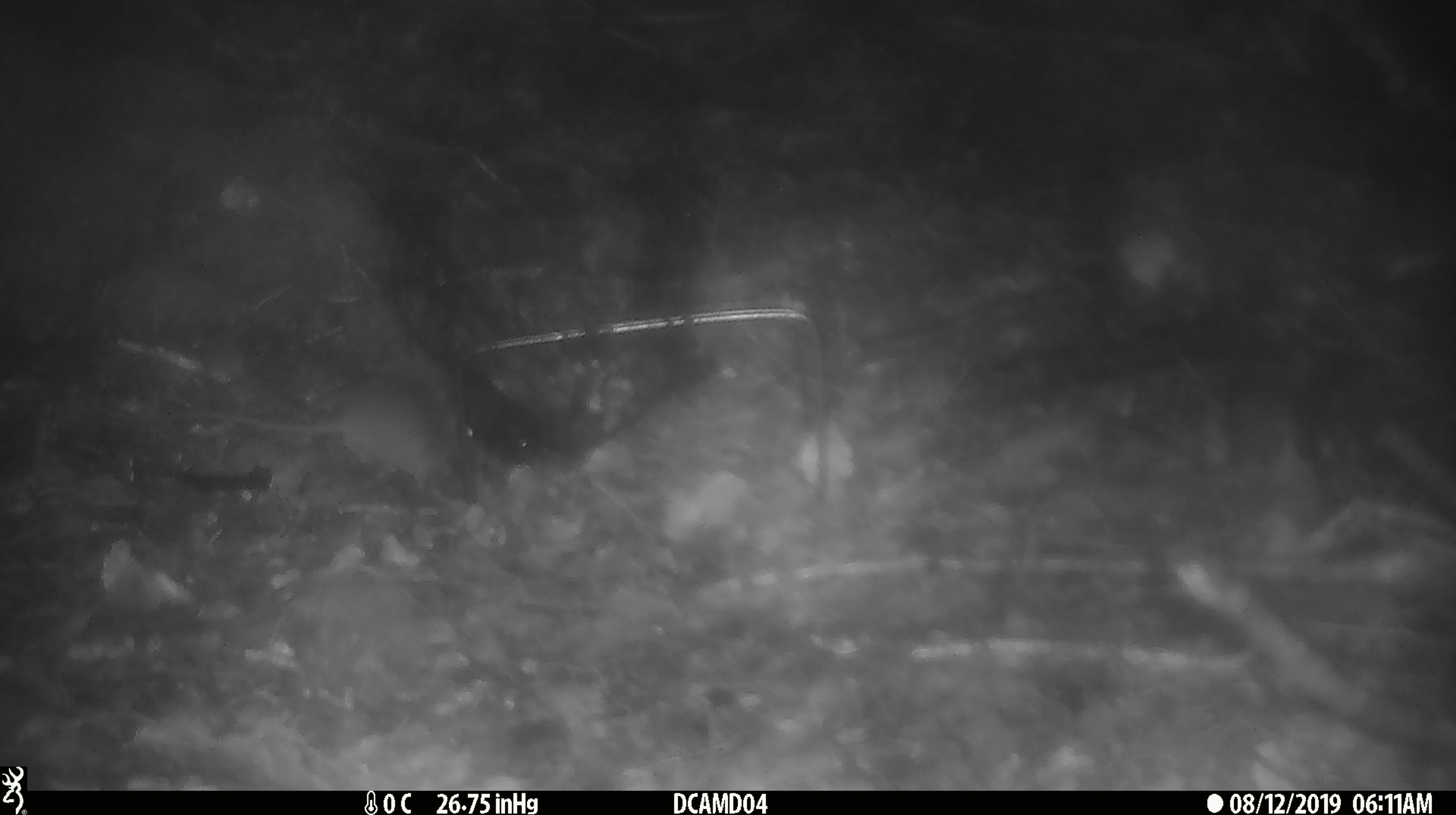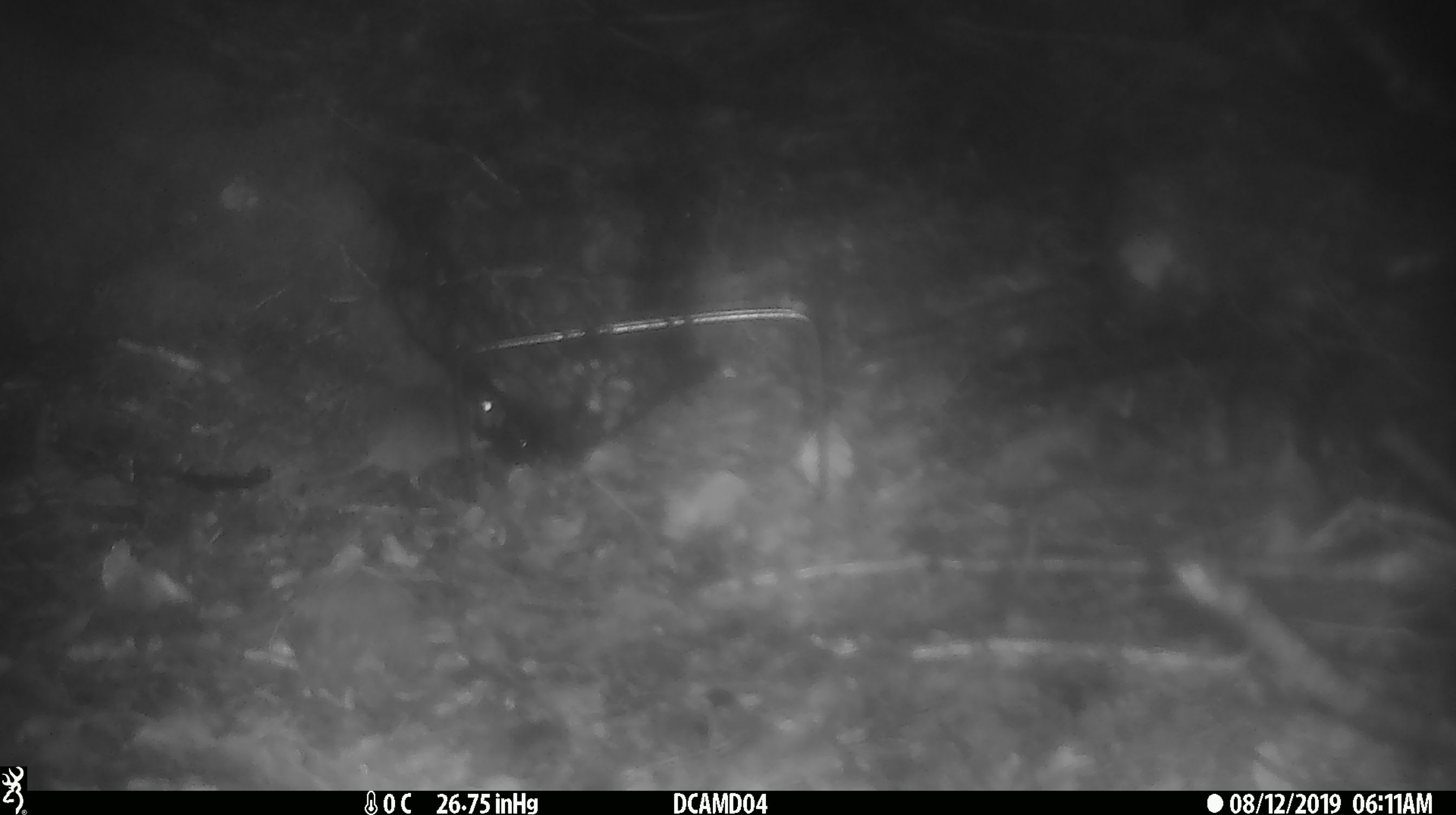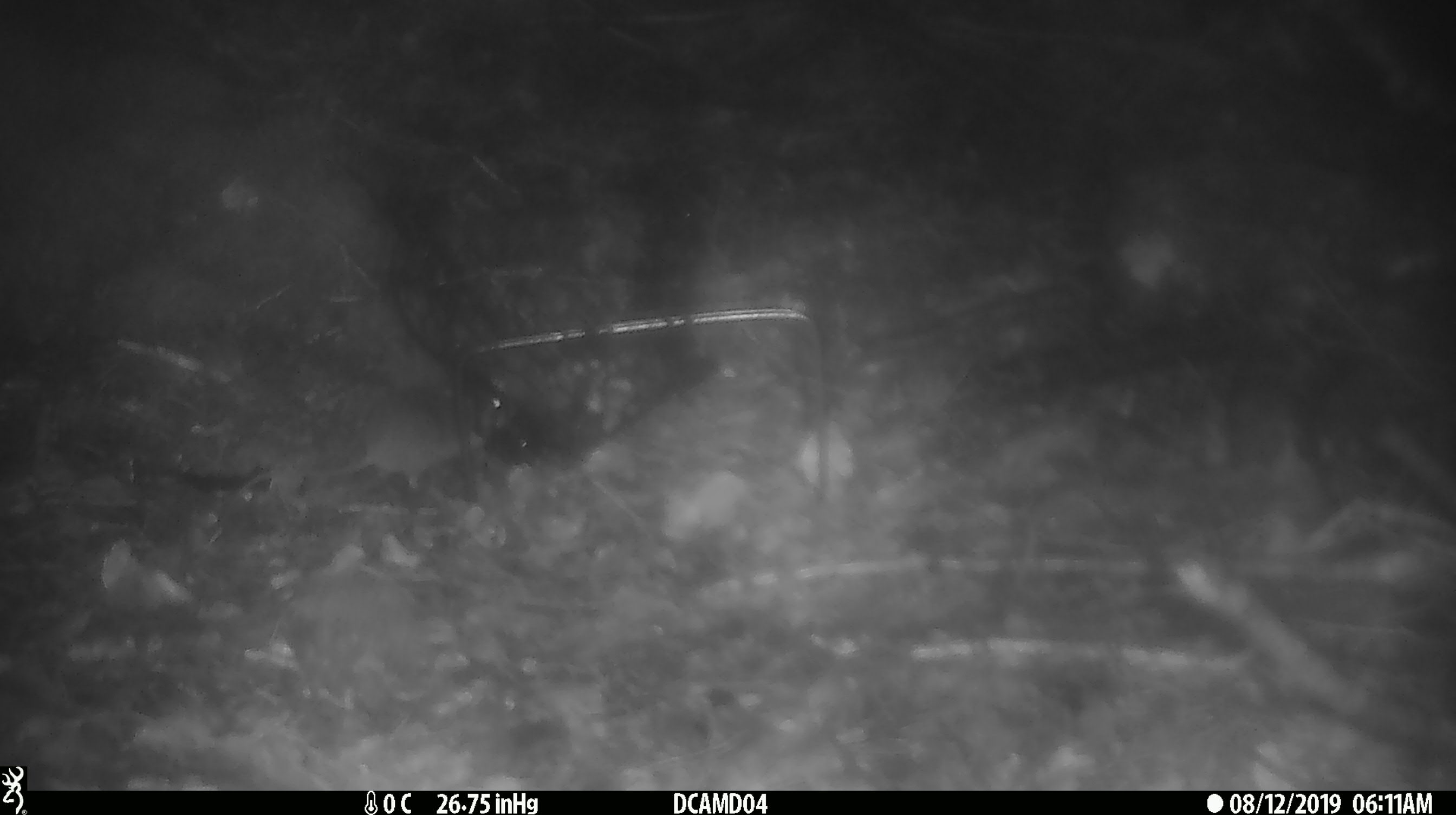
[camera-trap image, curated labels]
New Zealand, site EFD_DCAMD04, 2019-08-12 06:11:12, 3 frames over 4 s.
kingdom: Animalia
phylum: Chordata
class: Mammalia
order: Rodentia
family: Muridae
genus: Mus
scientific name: Mus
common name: mouse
Mouse (Mus).